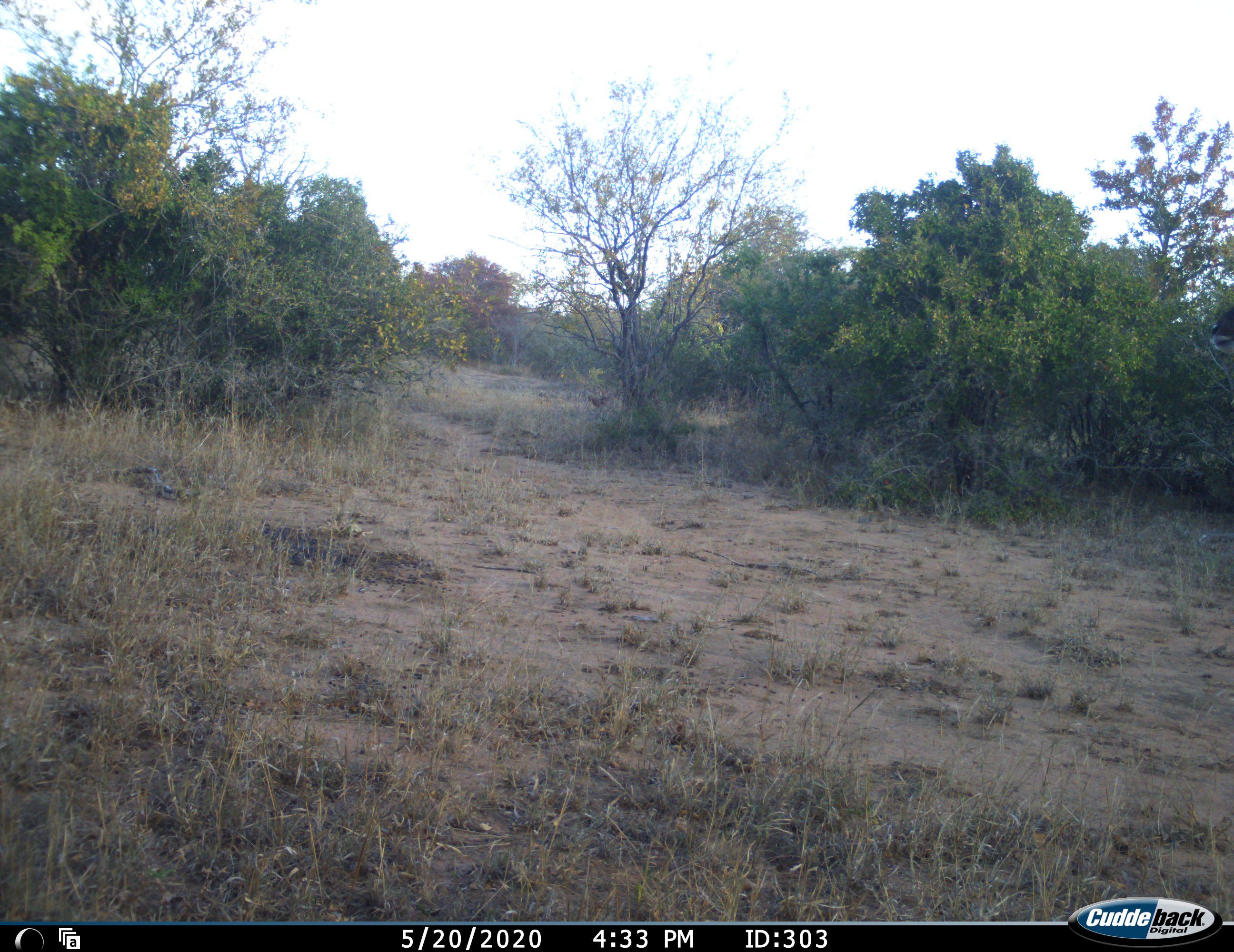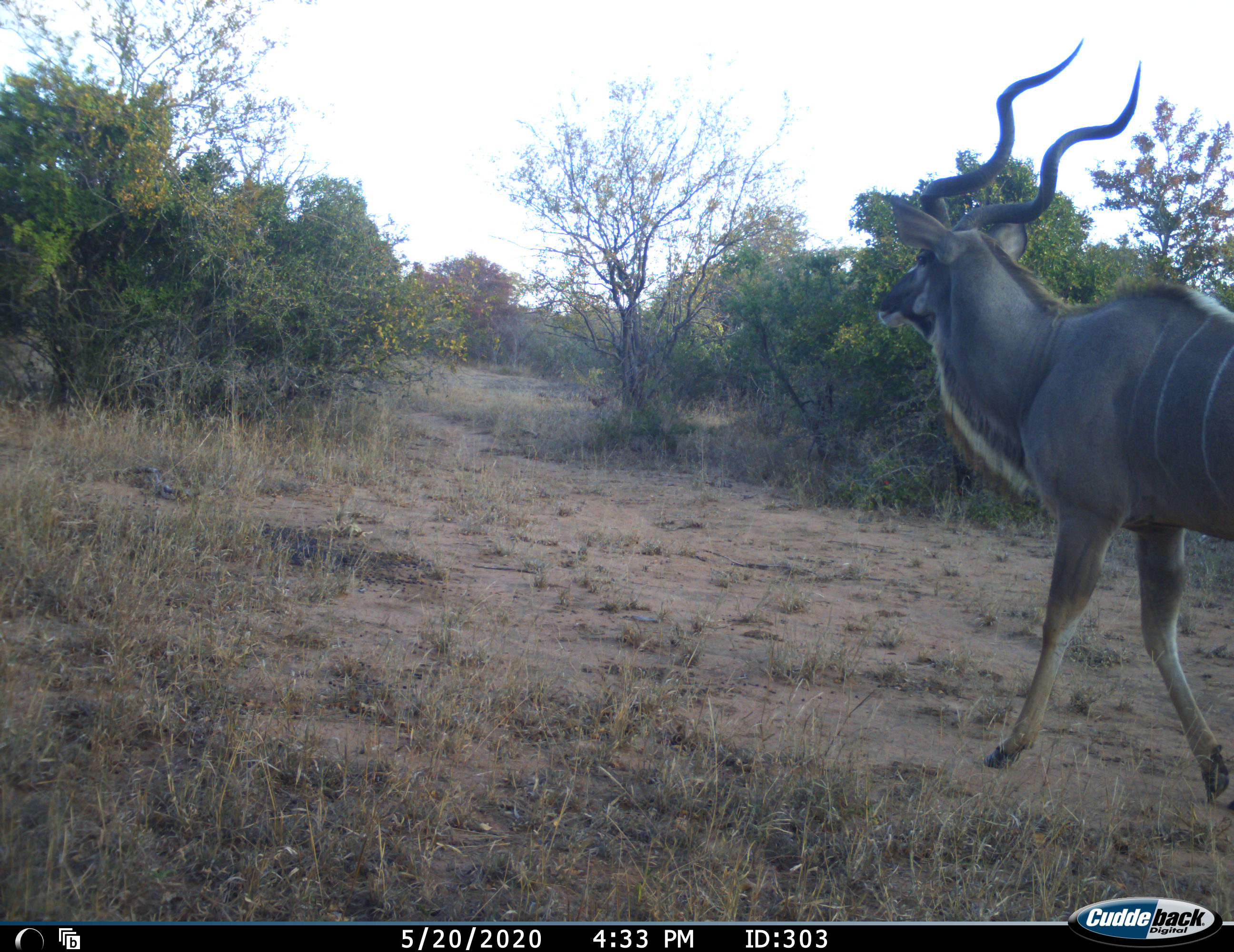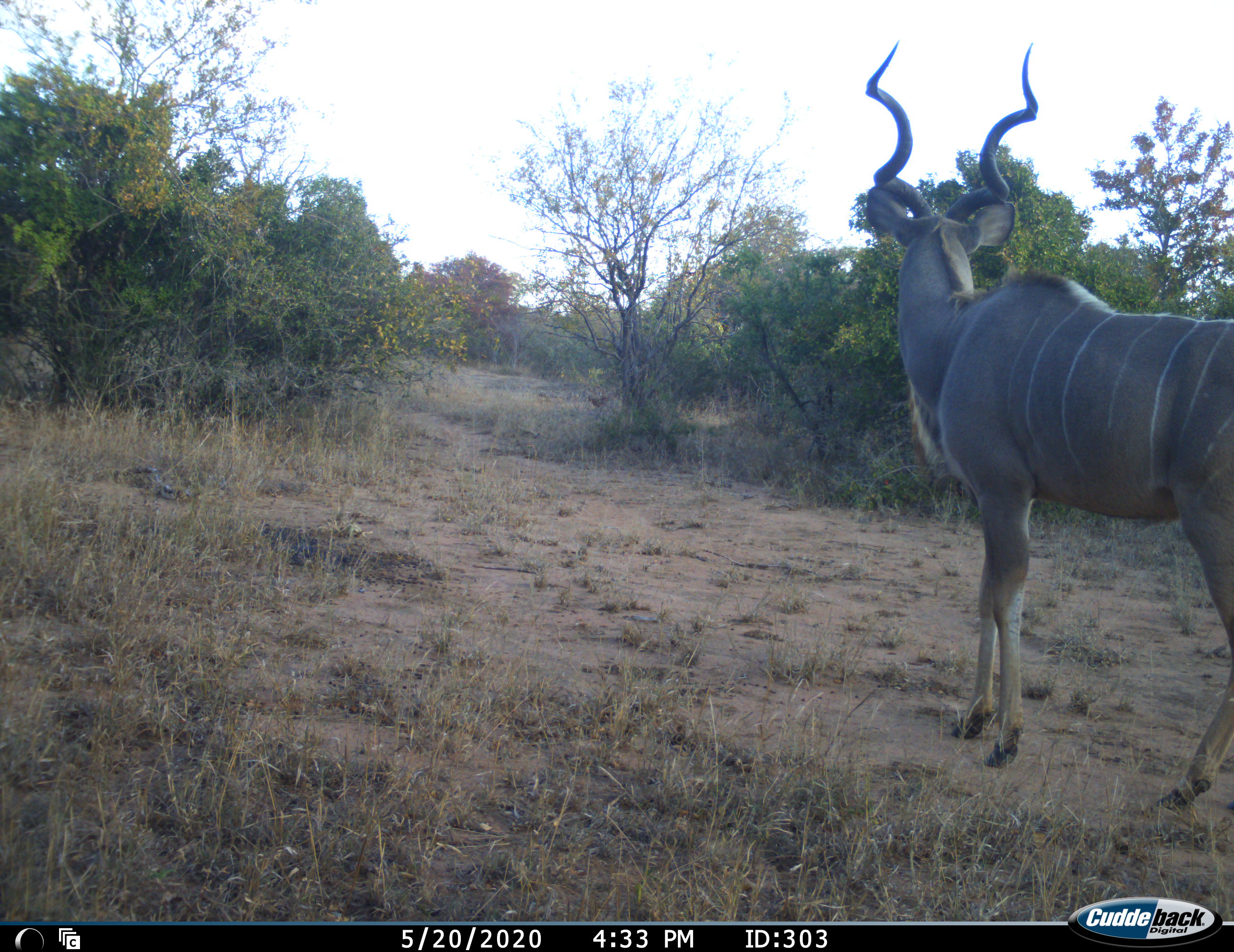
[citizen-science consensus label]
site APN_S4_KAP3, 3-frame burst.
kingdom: Animalia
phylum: Chordata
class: Mammalia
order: Artiodactyla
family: Bovidae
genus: Tragelaphus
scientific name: Tragelaphus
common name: kudu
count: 1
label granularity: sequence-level